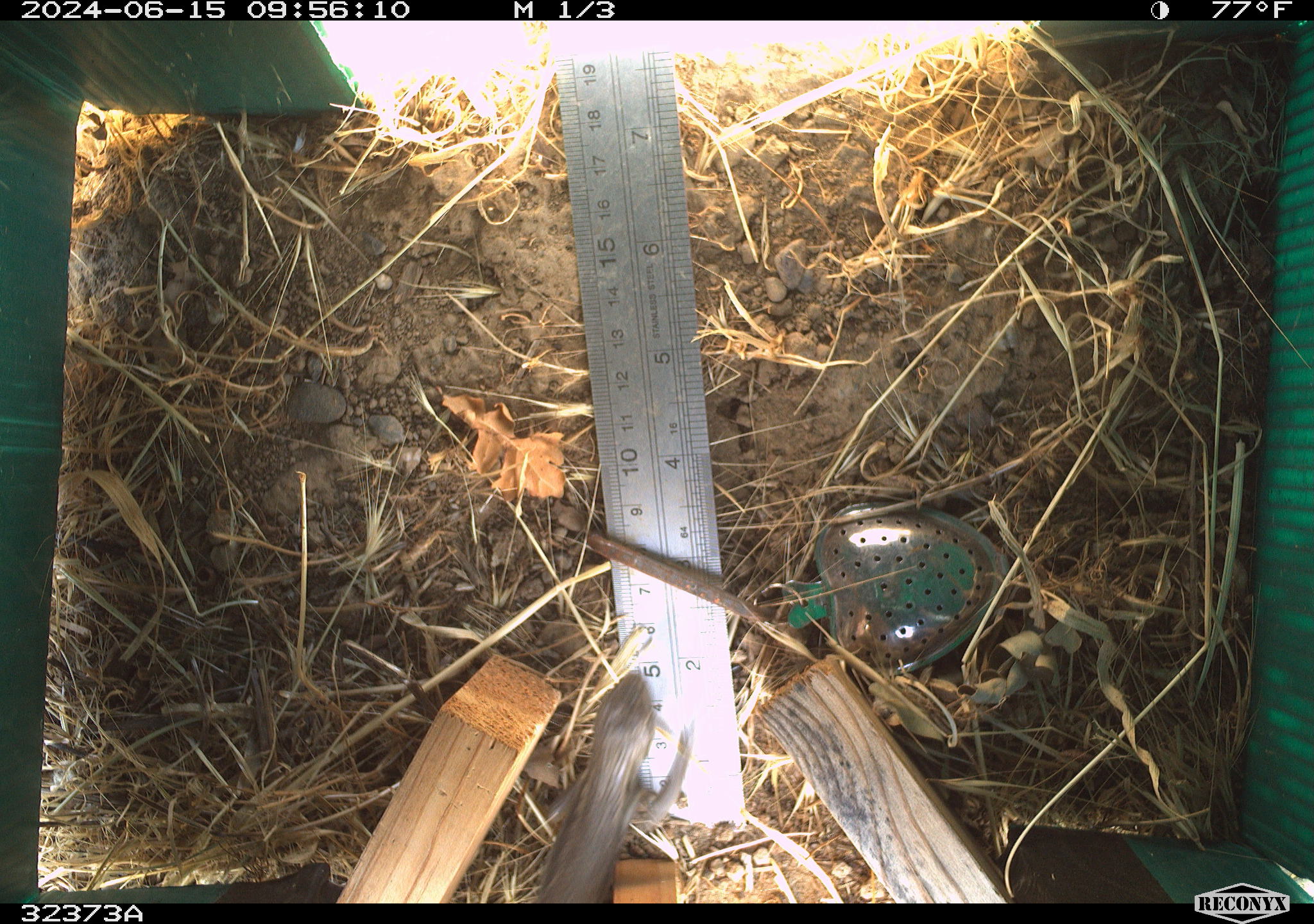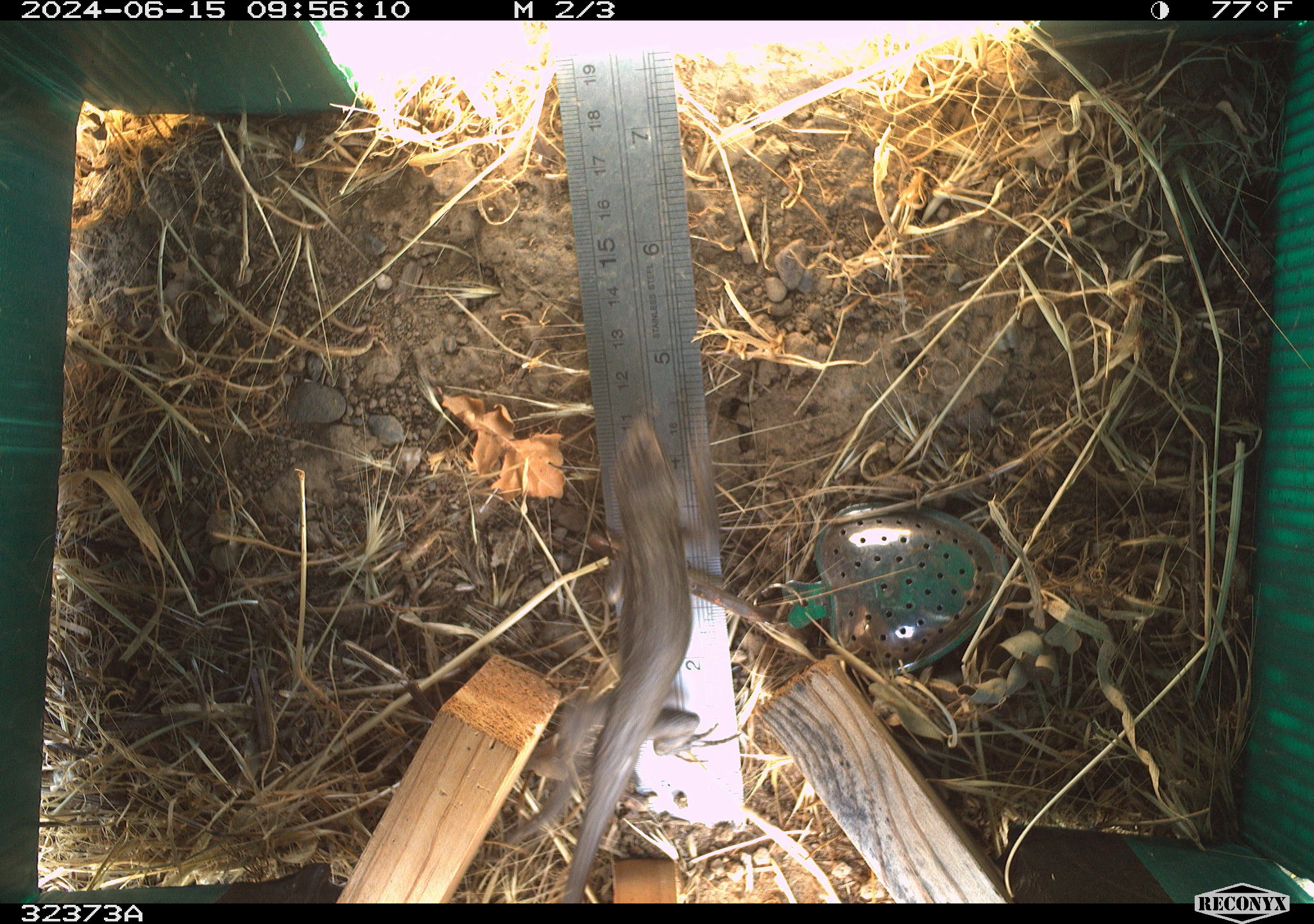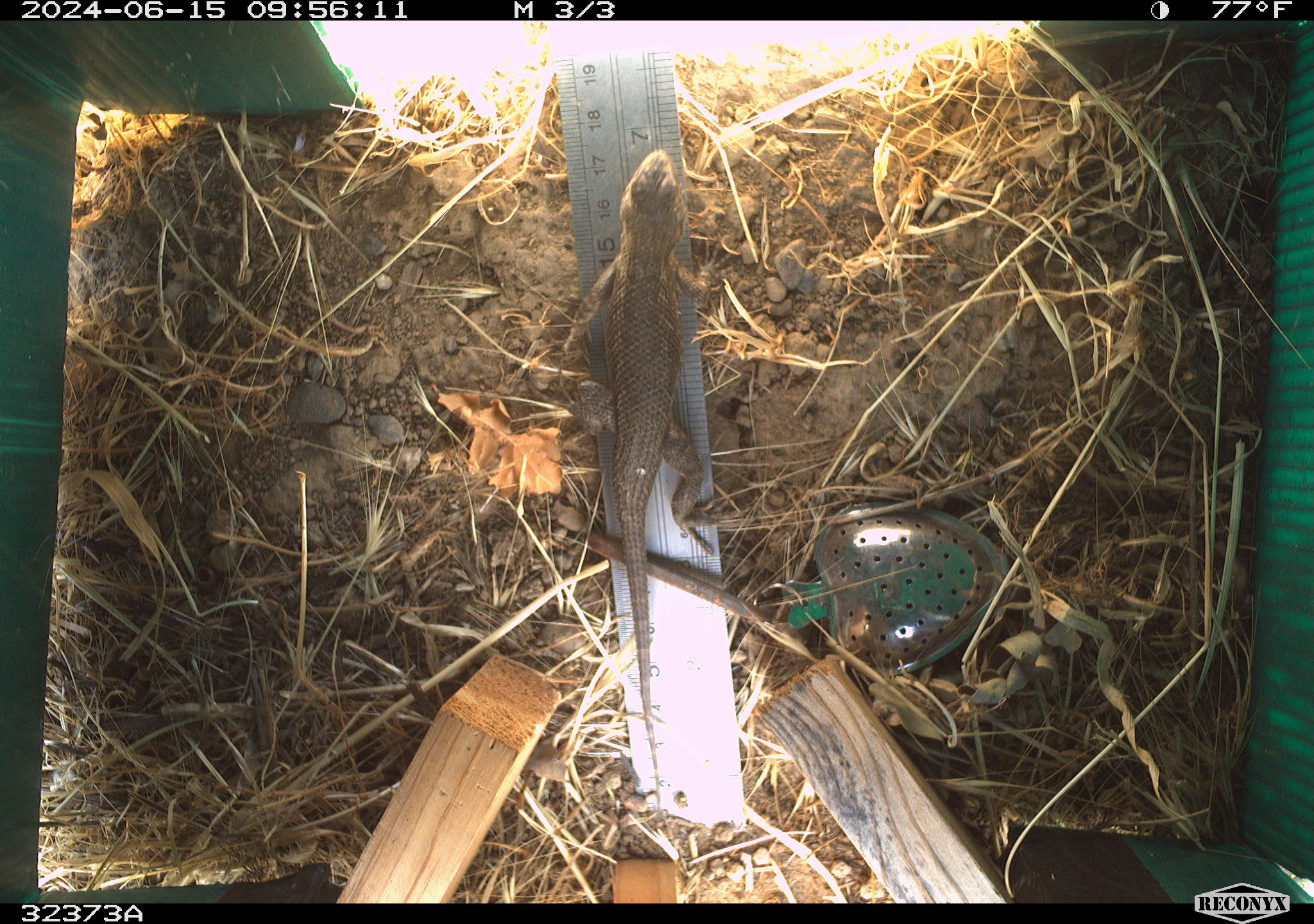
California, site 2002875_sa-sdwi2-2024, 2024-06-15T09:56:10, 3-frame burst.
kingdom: Animalia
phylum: Chordata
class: Reptilia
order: Squamata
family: Phrynosomatidae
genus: Sceloporus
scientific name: Sceloporus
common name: spiny lizards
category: sceloporus species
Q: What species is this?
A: Sceloporus species (spiny lizards) (Sceloporus).